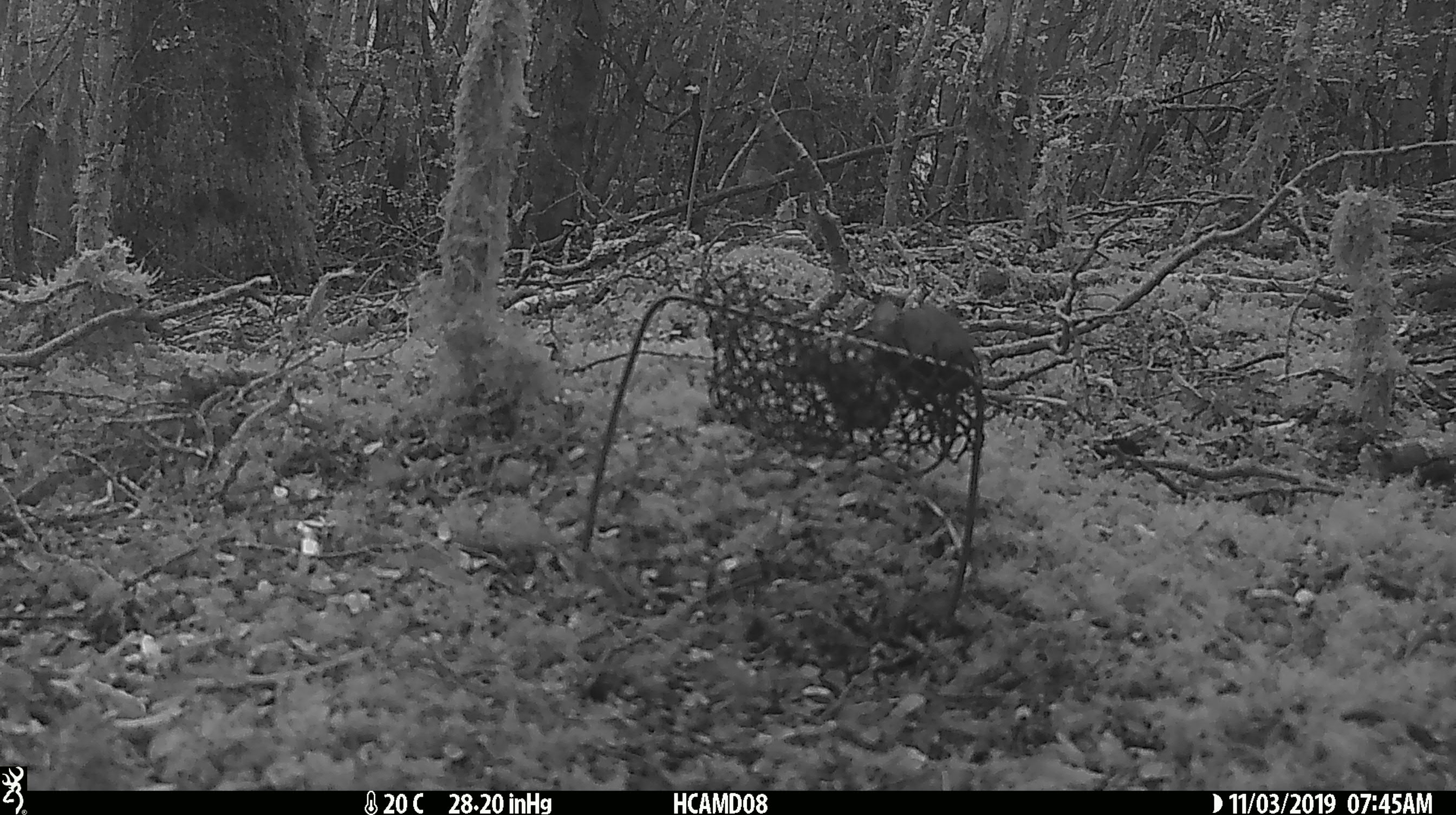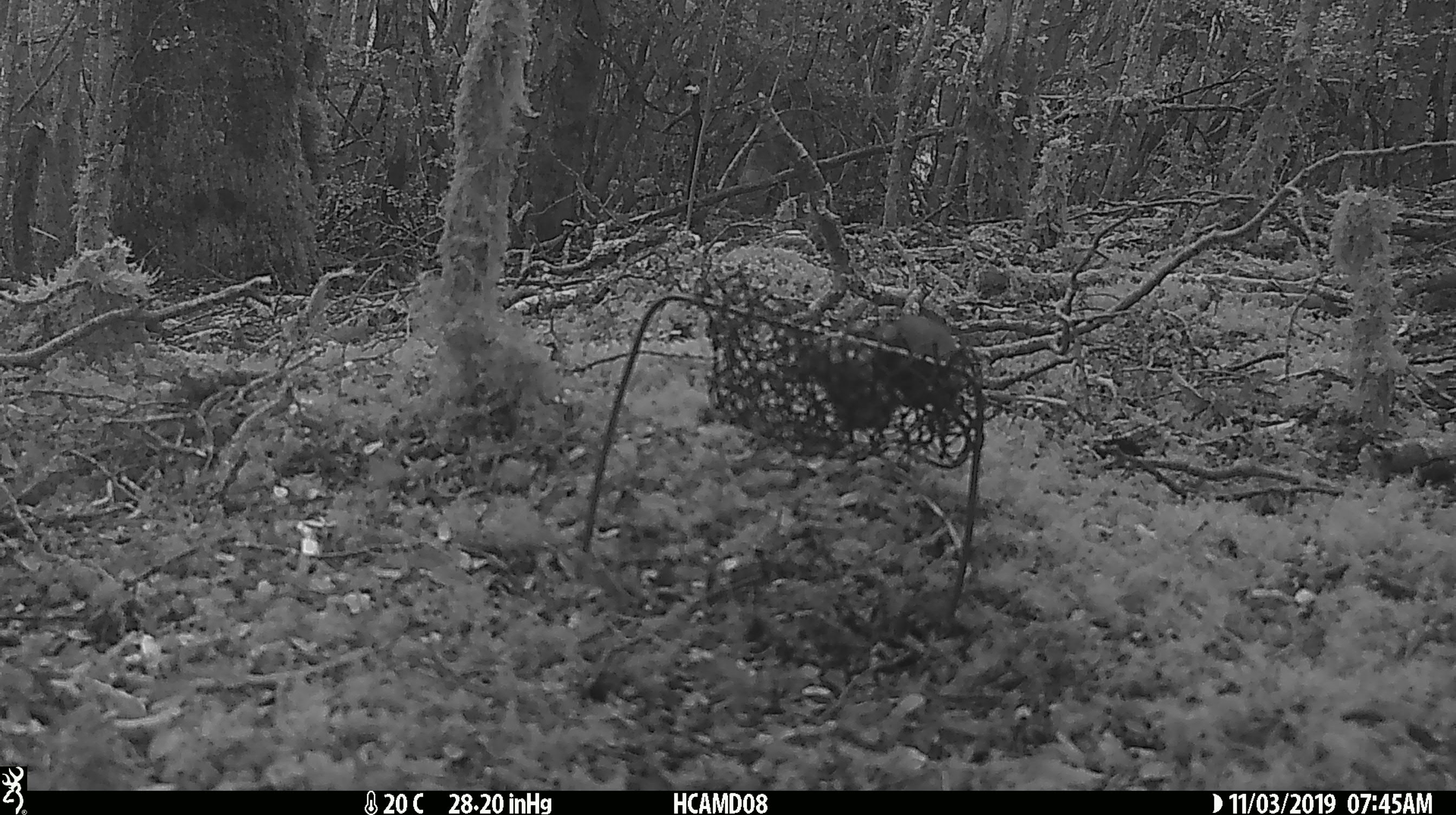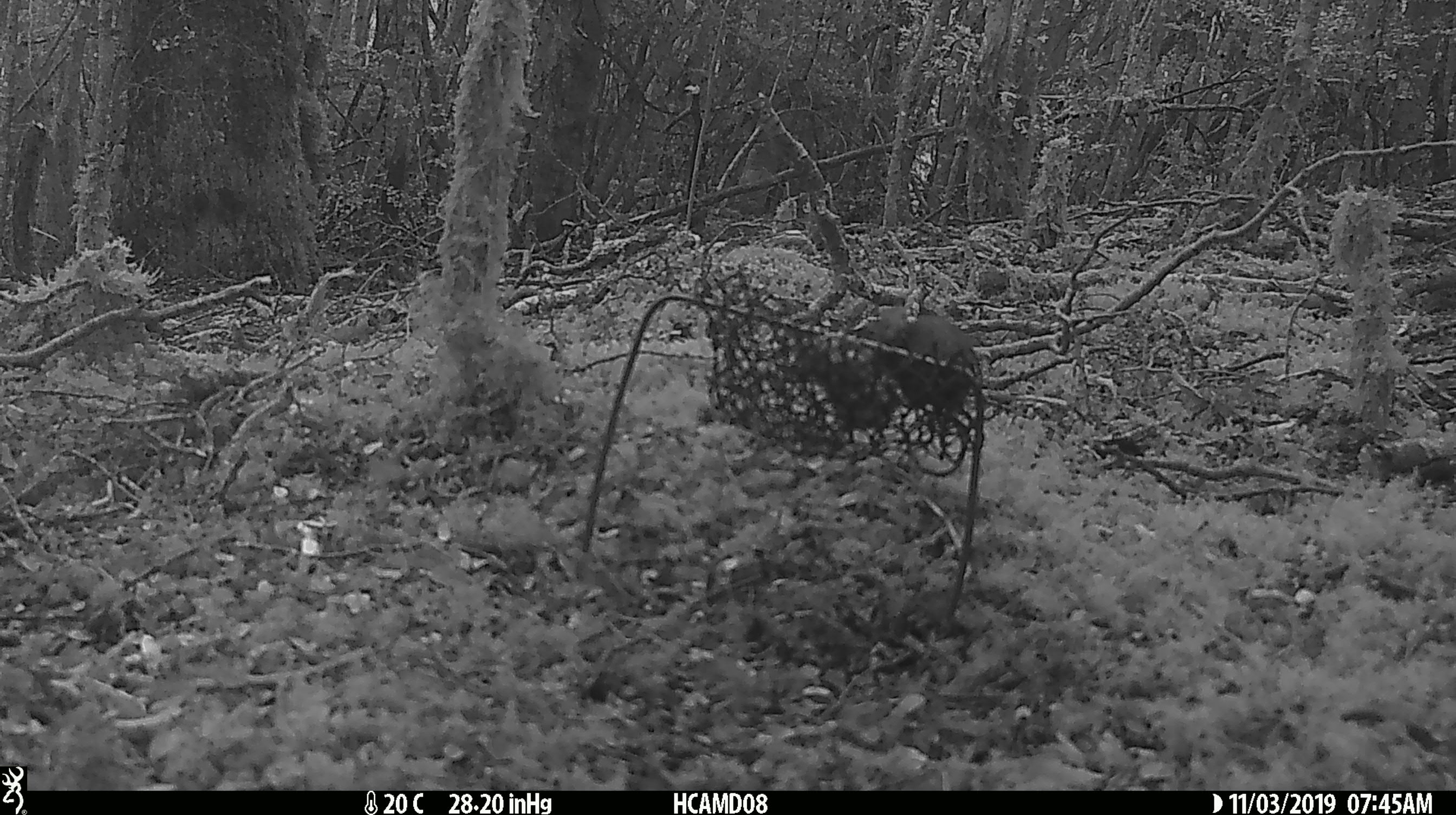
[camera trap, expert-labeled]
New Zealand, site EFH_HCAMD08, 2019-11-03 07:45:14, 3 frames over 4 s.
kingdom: Animalia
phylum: Chordata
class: Mammalia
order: Rodentia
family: Muridae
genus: Mus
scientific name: Mus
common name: mouse